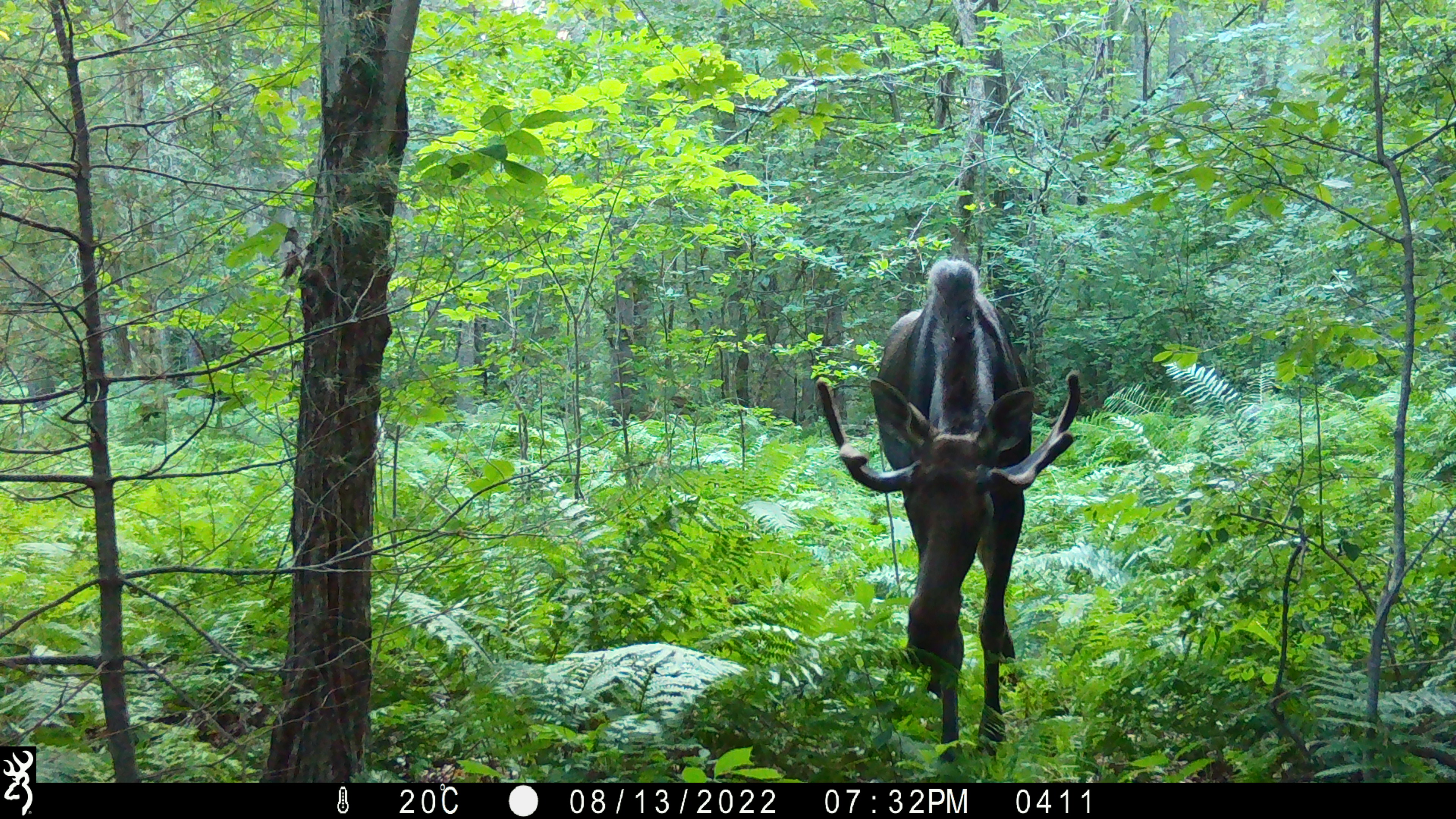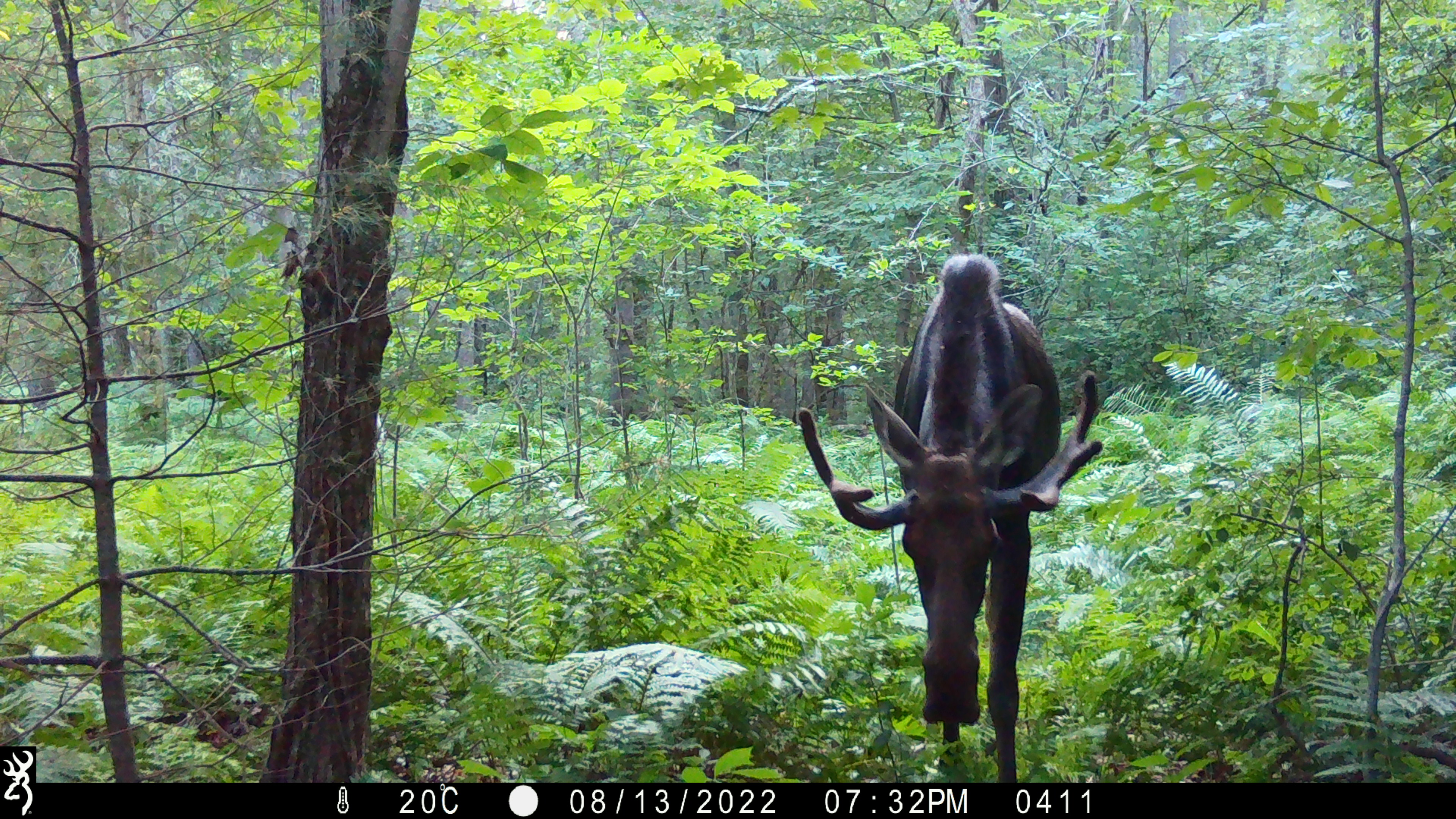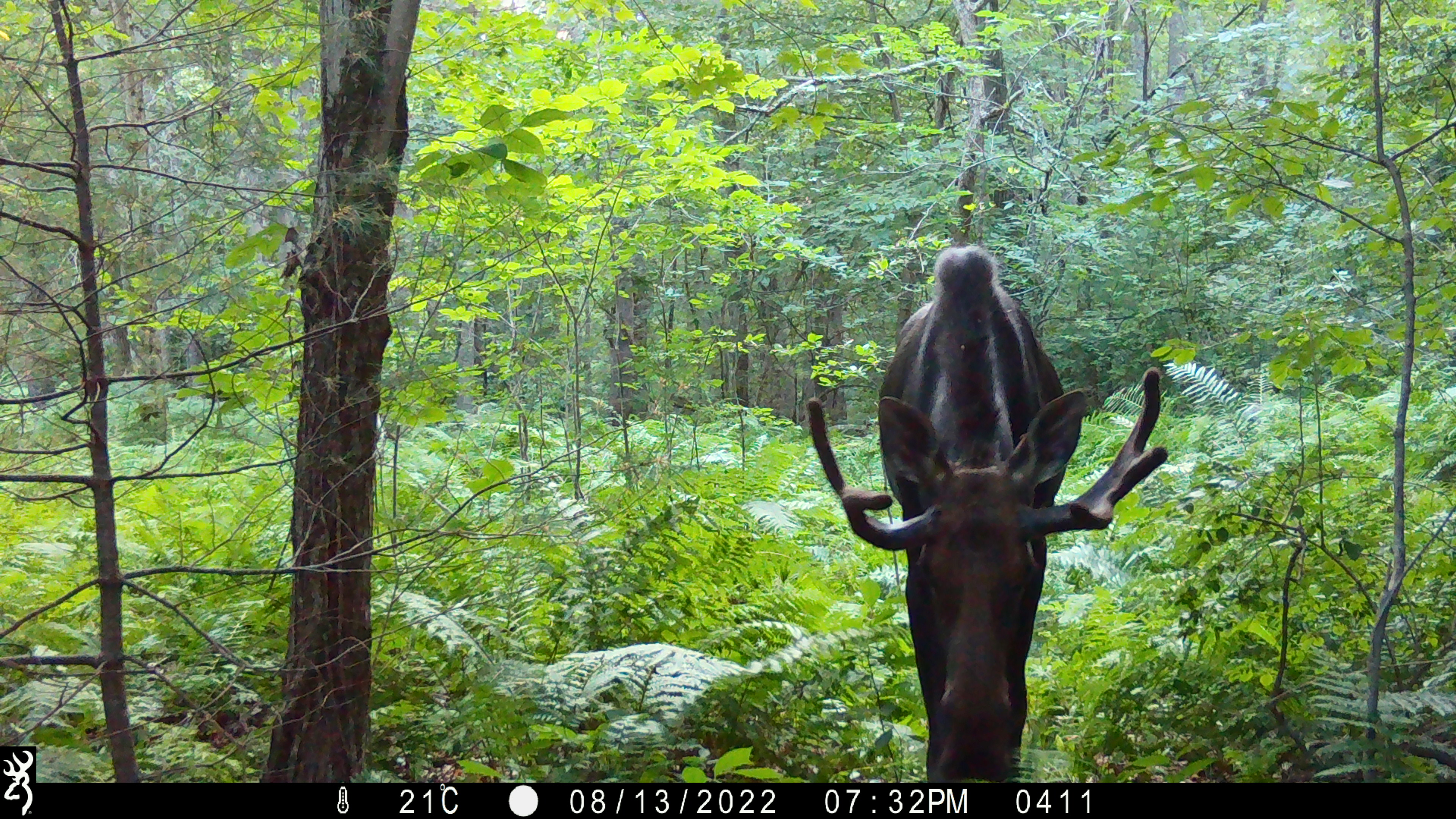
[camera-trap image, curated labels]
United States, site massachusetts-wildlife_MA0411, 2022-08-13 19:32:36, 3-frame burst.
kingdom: Animalia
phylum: Chordata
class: Mammalia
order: Artiodactyla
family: Cervidae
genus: Alces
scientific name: Alces alces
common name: moose